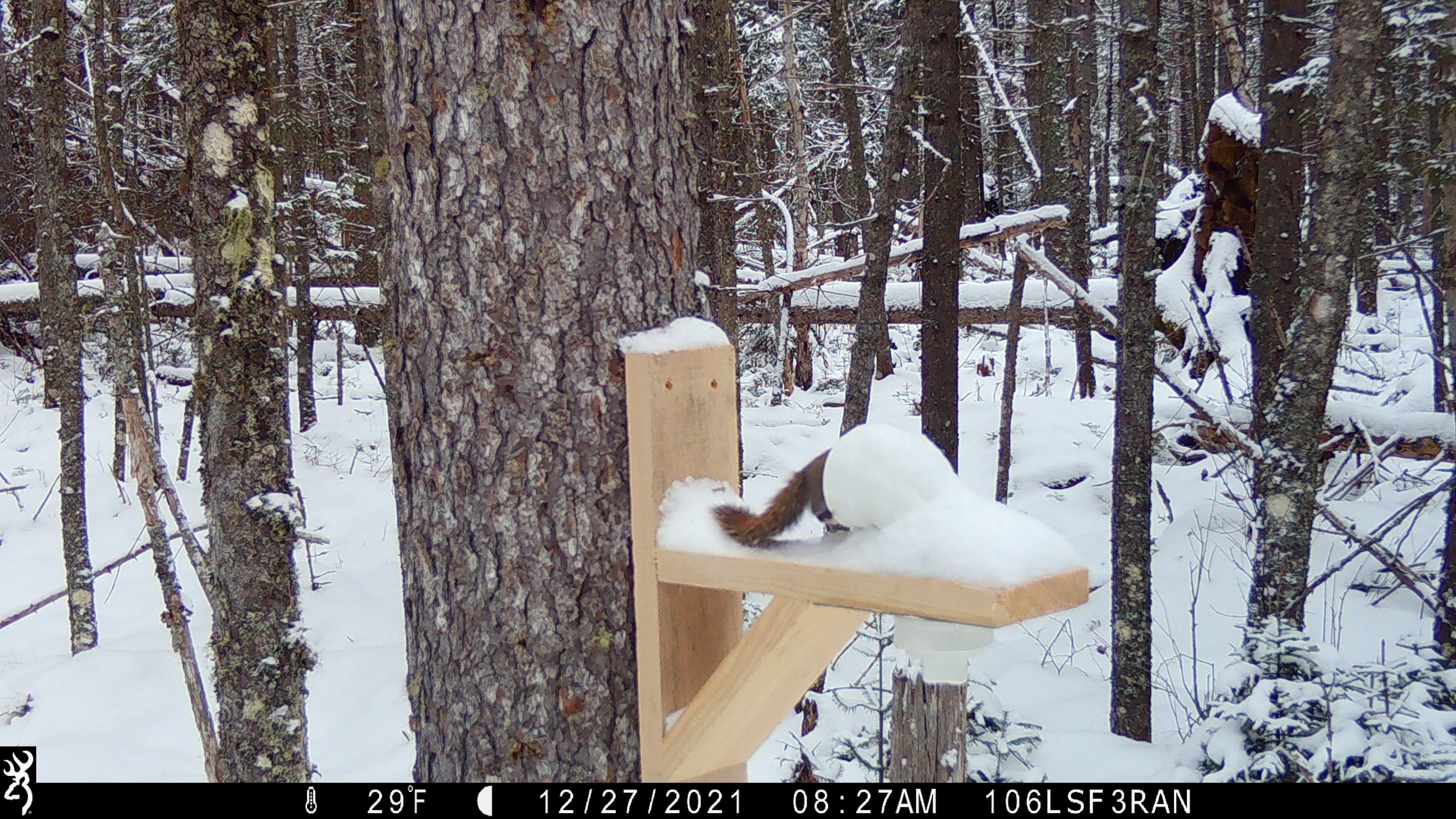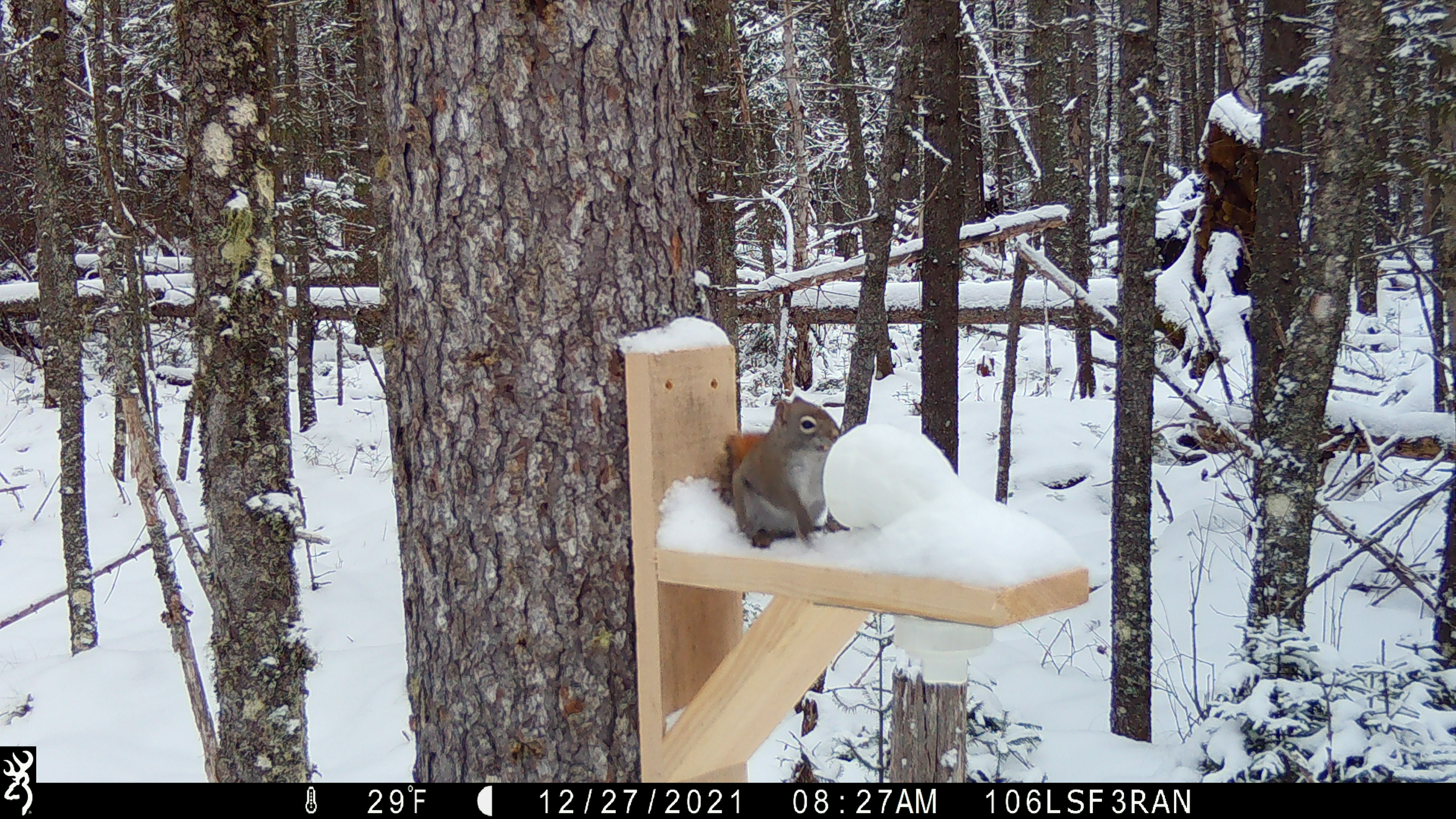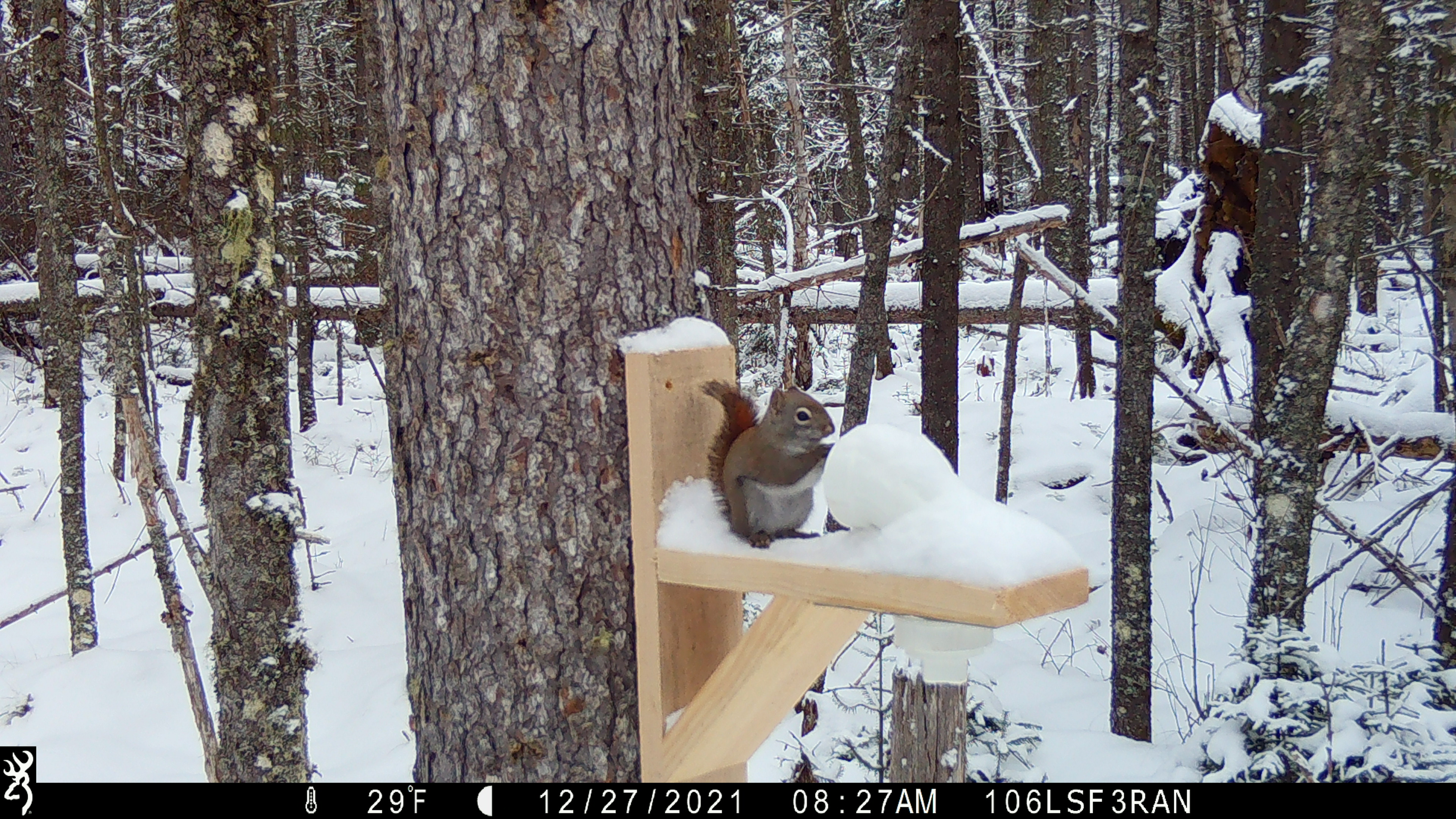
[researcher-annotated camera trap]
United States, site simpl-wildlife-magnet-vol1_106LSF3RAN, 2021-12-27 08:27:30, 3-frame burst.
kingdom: Animalia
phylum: Chordata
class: Mammalia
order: Rodentia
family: Sciuridae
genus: Tamiasciurus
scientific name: Tamiasciurus hudsonicus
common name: red squirrel